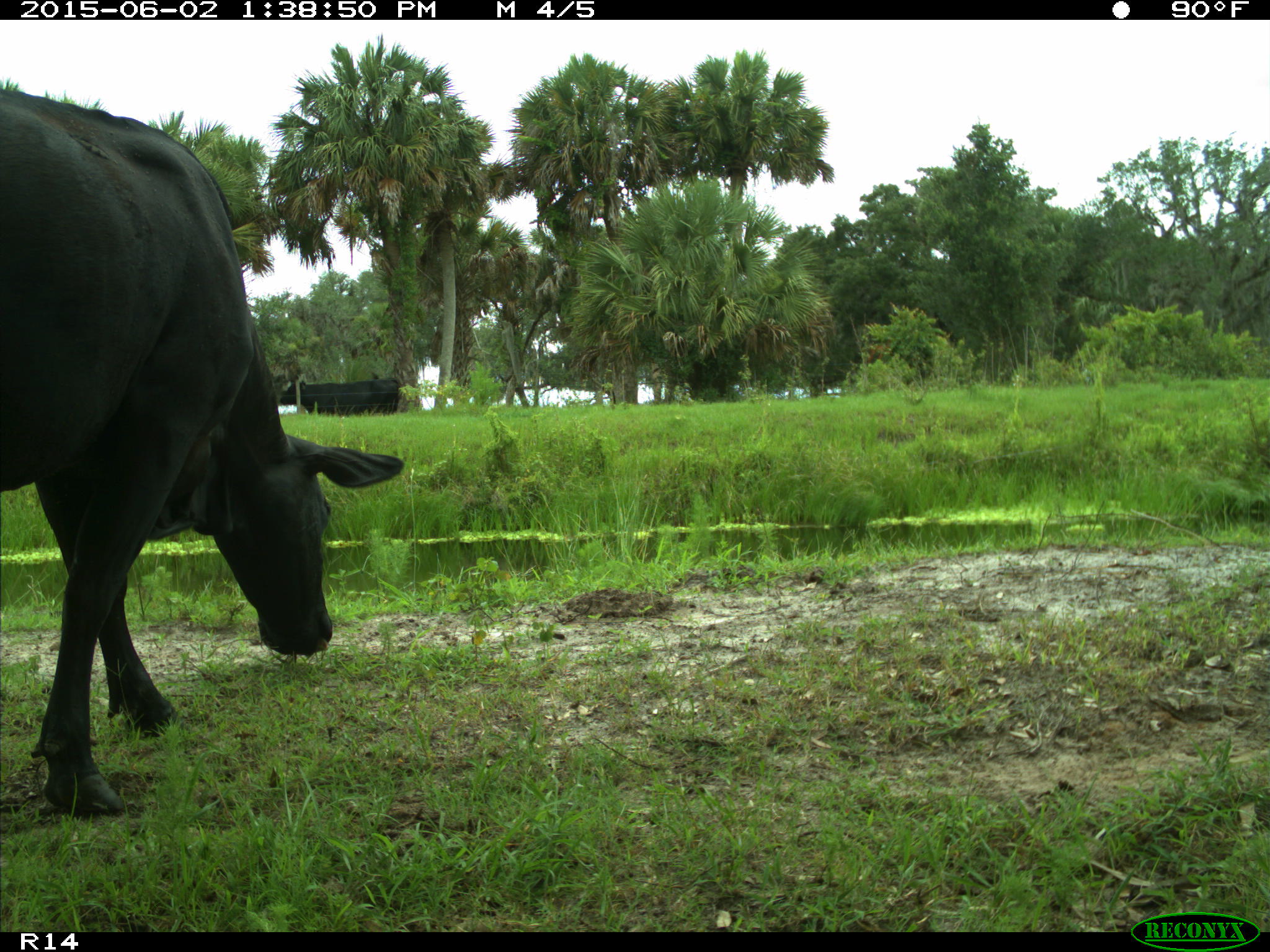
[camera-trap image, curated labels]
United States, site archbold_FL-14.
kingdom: Animalia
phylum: Chordata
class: Mammalia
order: Artiodactyla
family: Bovidae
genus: Bos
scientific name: Bos taurus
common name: domestic cow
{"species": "Bos taurus (domestic cow)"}